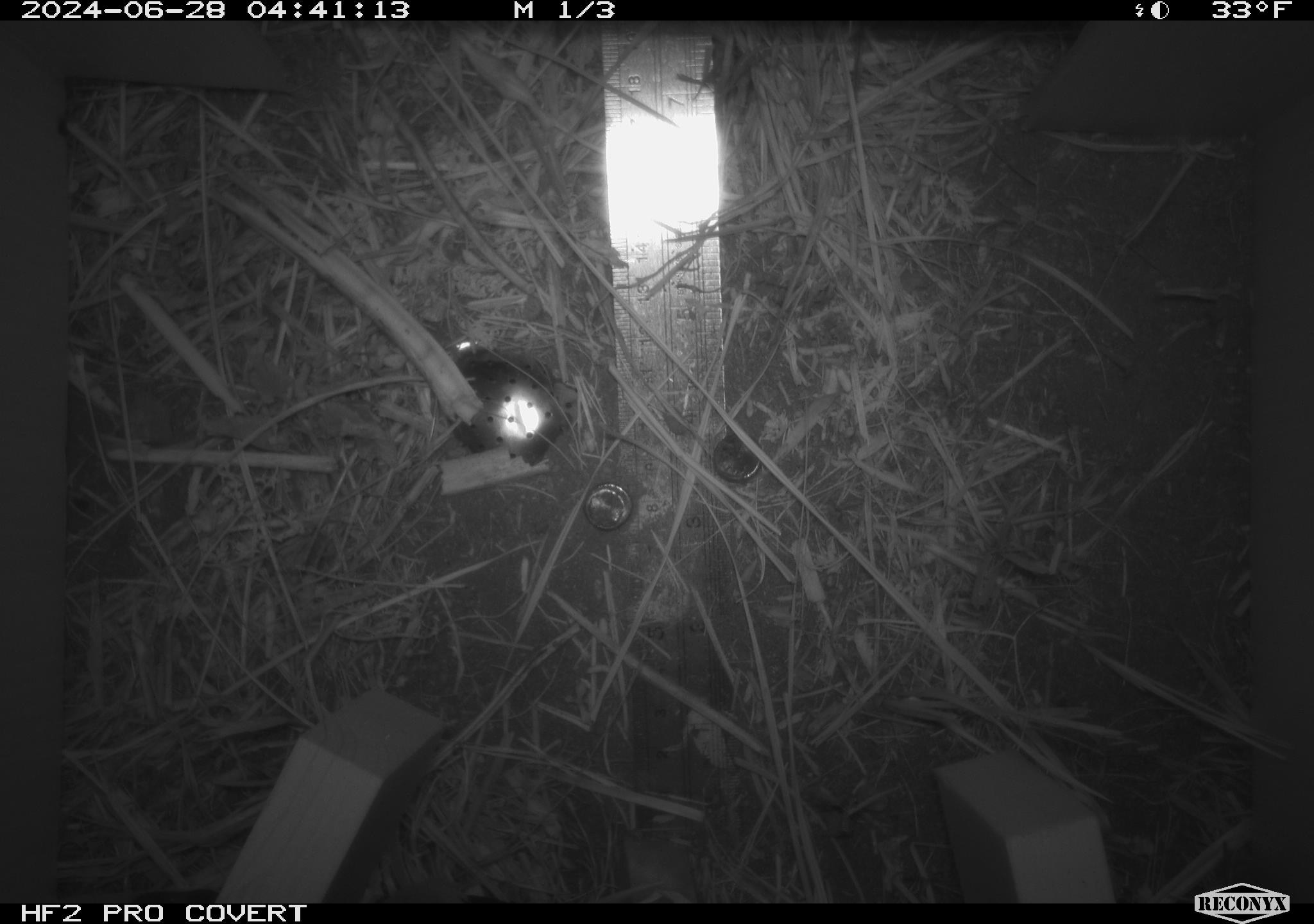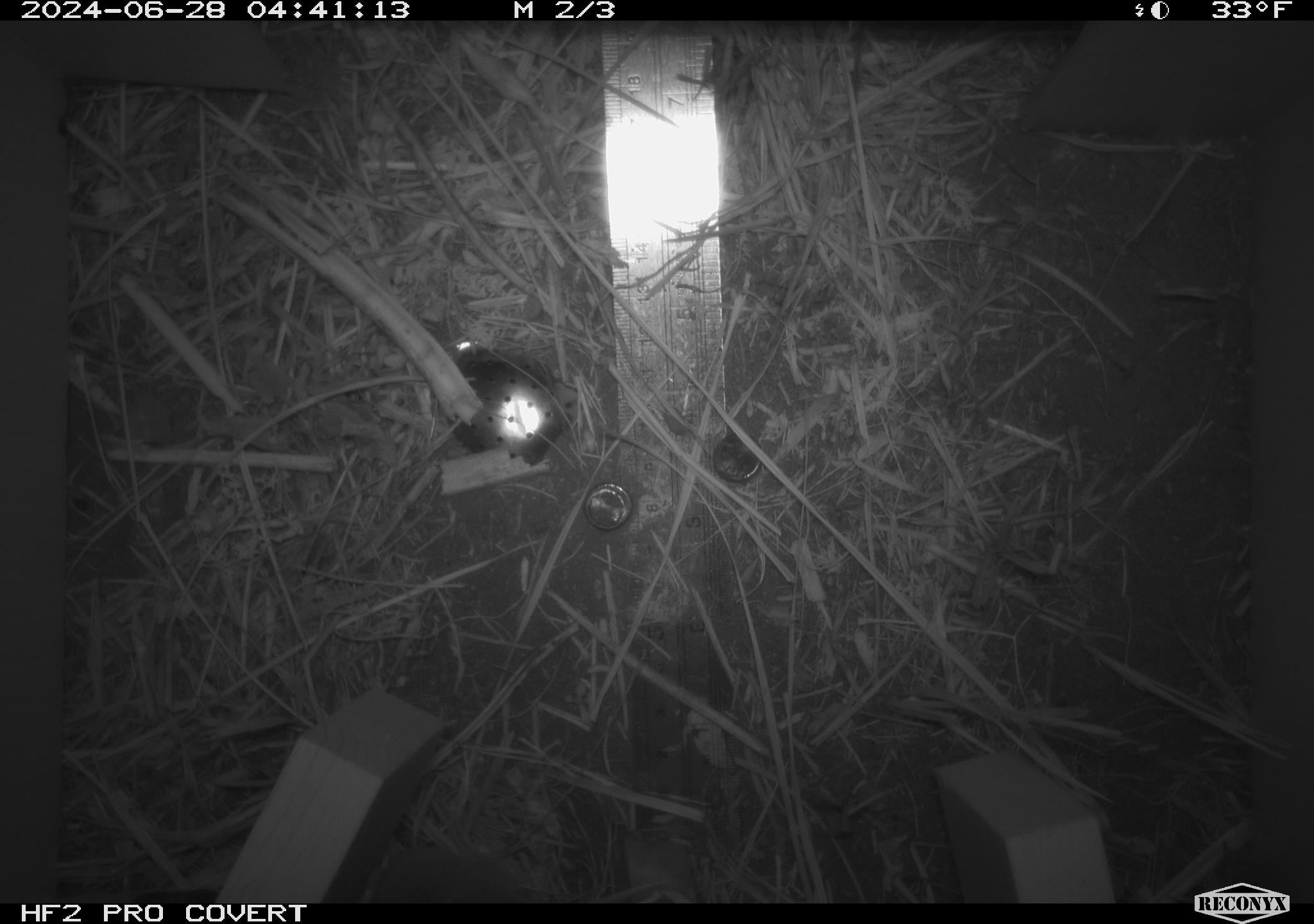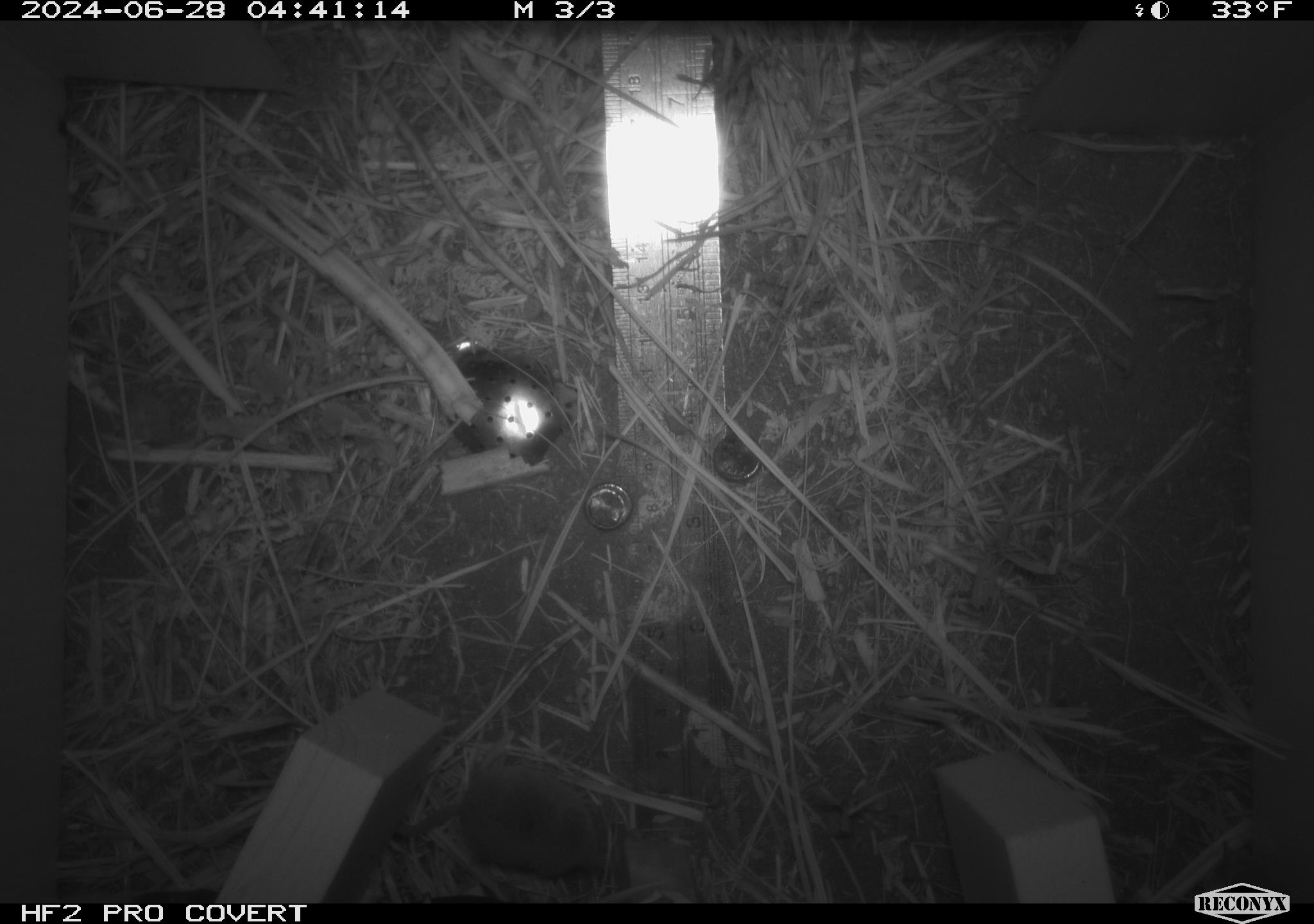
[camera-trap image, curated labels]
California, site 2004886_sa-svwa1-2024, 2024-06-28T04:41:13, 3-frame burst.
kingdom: Animalia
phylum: Chordata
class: Mammalia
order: Eulipotyphla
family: Soricidae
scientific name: Soricidae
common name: shrews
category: soricidae family